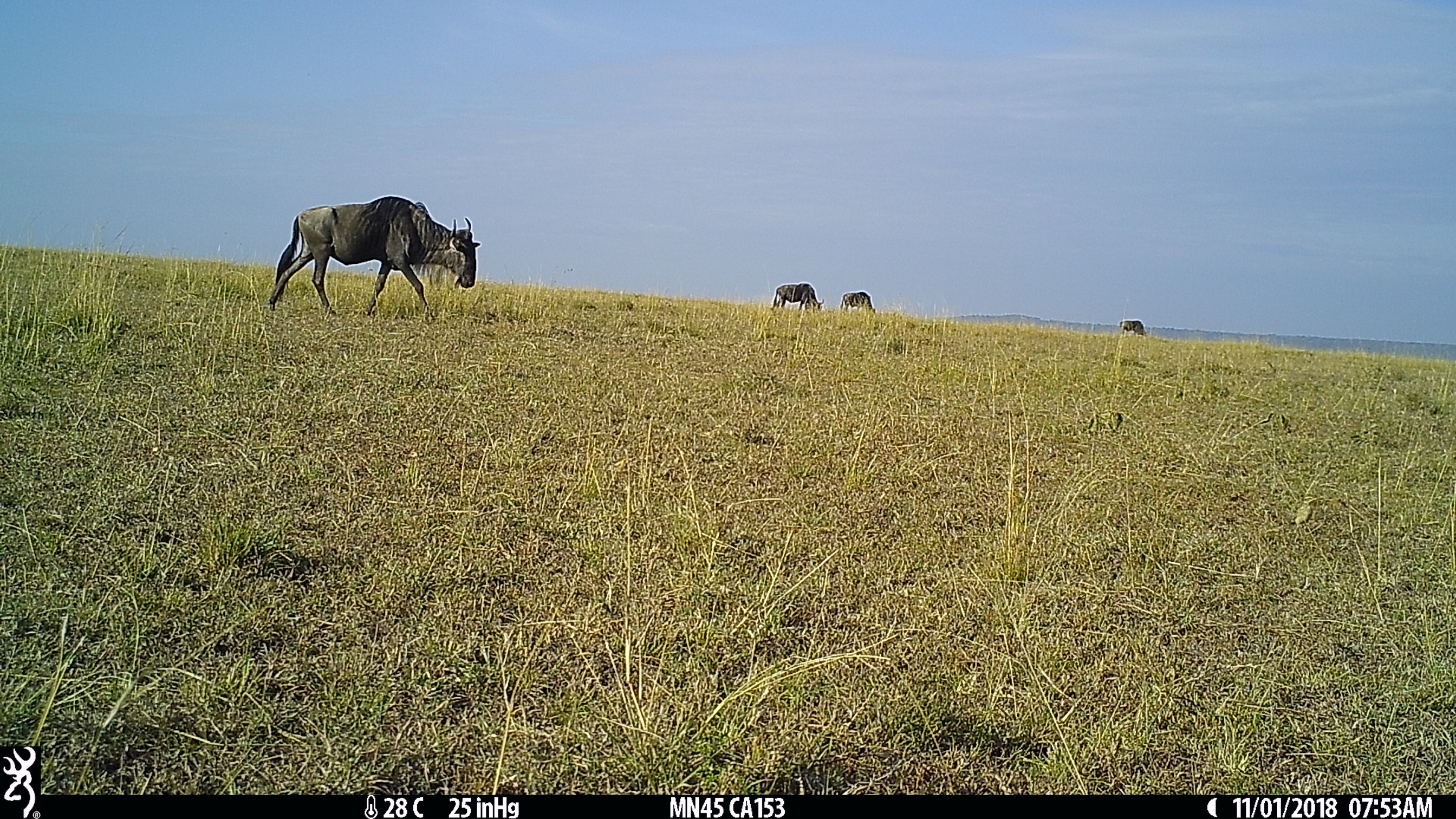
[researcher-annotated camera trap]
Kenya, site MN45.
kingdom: Animalia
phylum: Chordata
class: Mammalia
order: Artiodactyla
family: Bovidae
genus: Connochaetes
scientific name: Connochaetes taurinus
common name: blue wildebeest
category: wildebeest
Wildebeest (blue wildebeest) (Connochaetes taurinus).